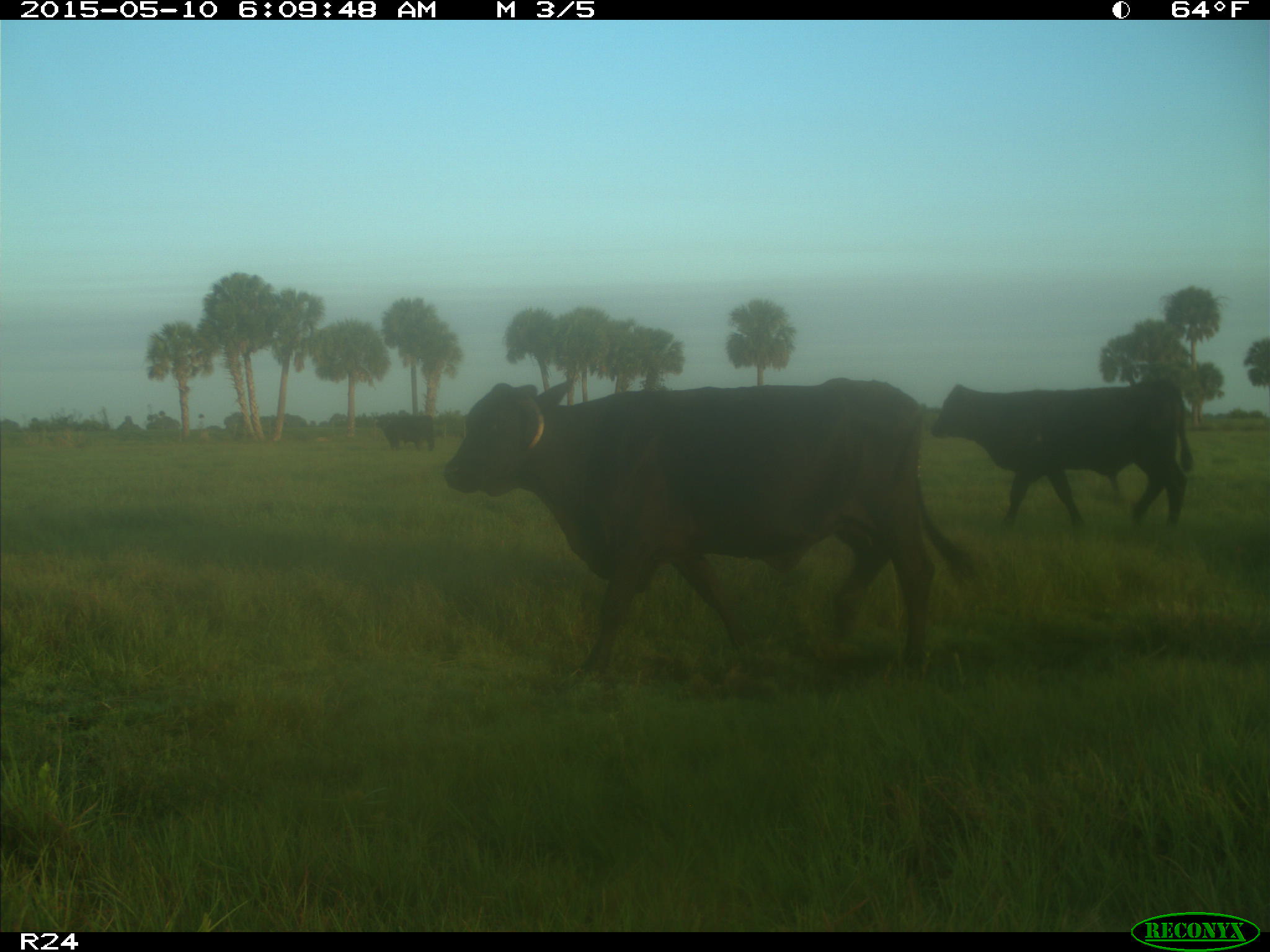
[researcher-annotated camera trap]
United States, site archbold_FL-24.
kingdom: Animalia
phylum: Chordata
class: Mammalia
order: Artiodactyla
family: Bovidae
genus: Bos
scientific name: Bos taurus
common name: domestic cow